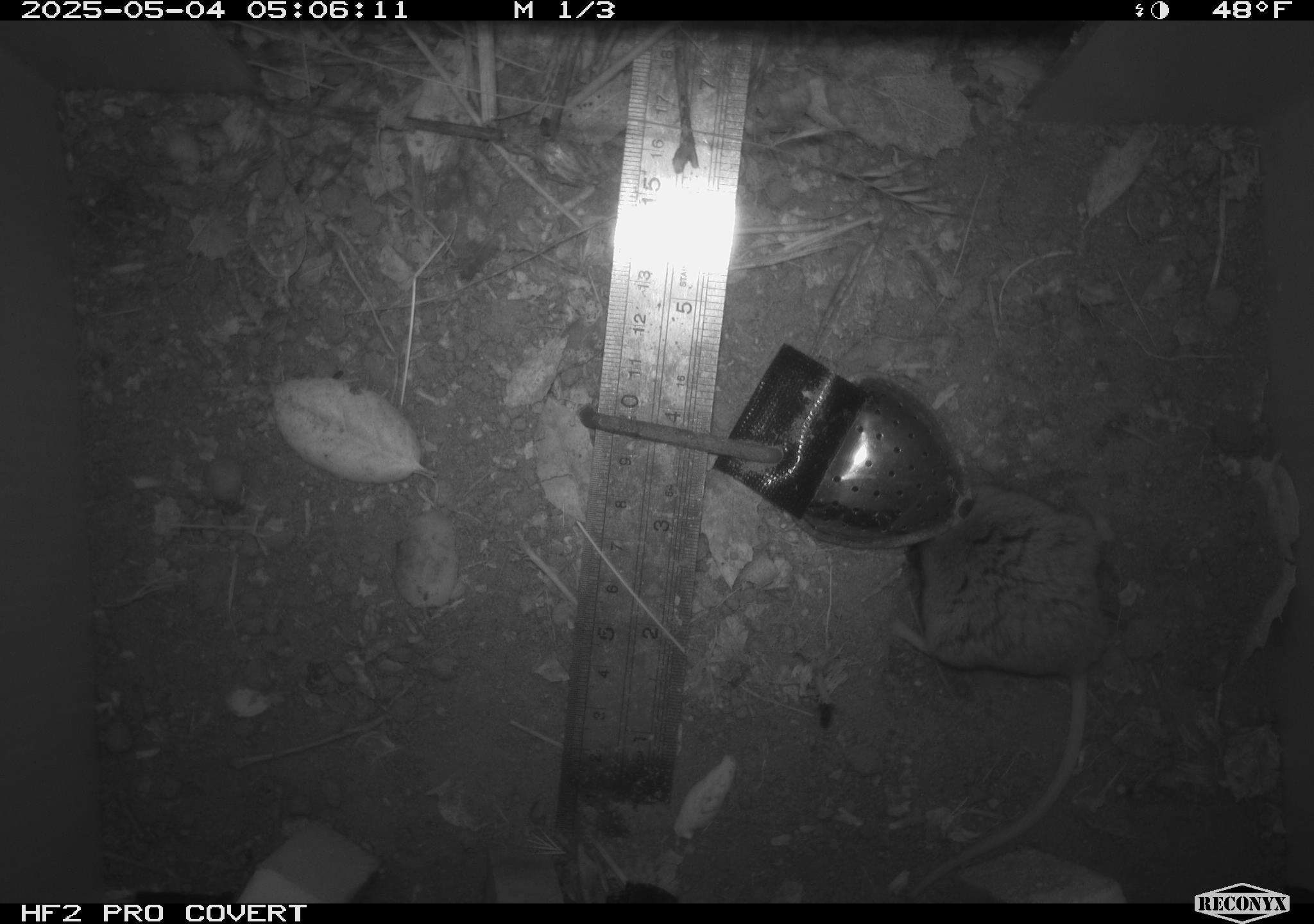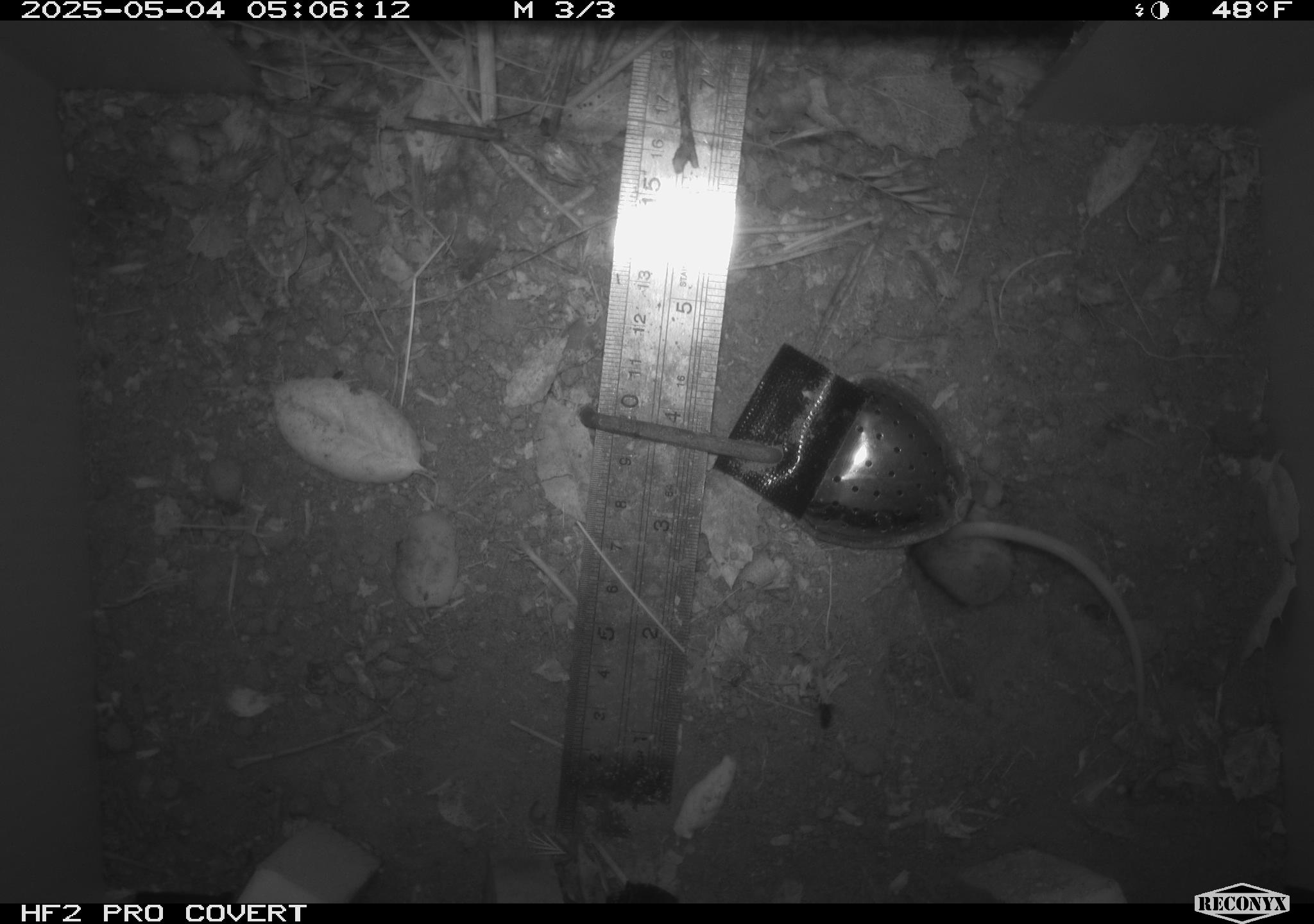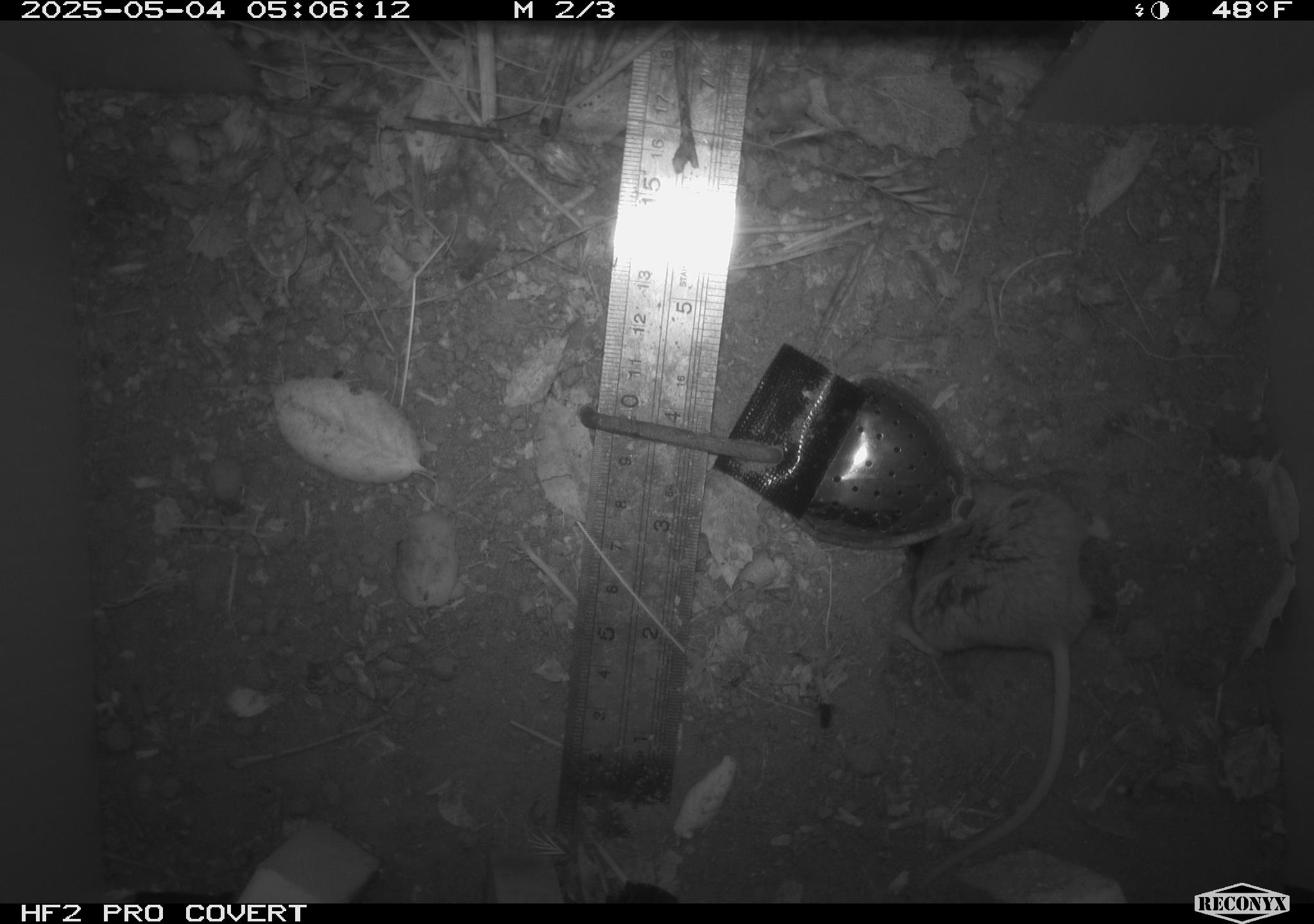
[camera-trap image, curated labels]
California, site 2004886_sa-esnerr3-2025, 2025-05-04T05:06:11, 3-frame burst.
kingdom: Animalia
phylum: Chordata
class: Mammalia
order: Rodentia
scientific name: Rodentia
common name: rodent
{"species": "rodent (Rodentia)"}